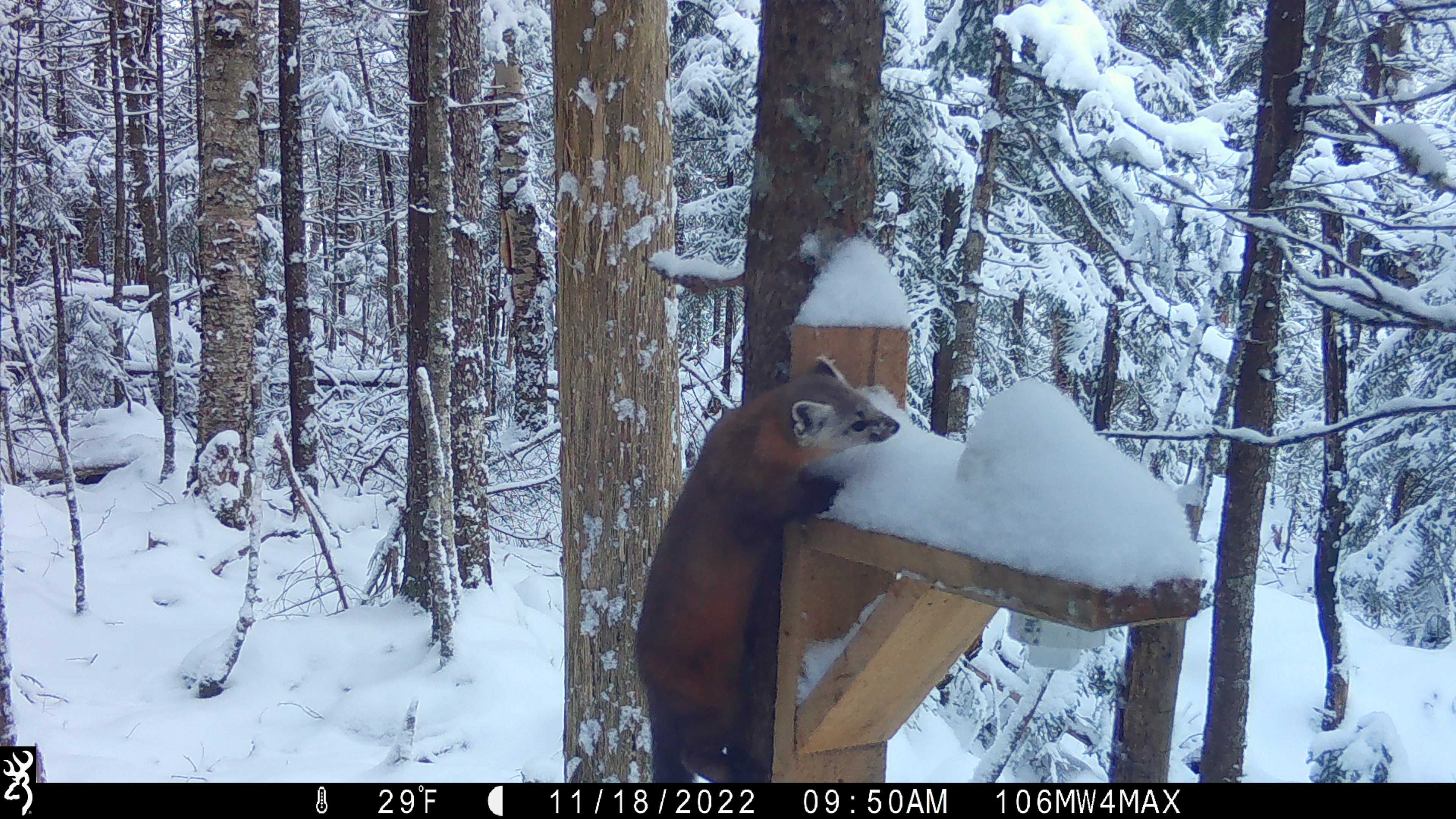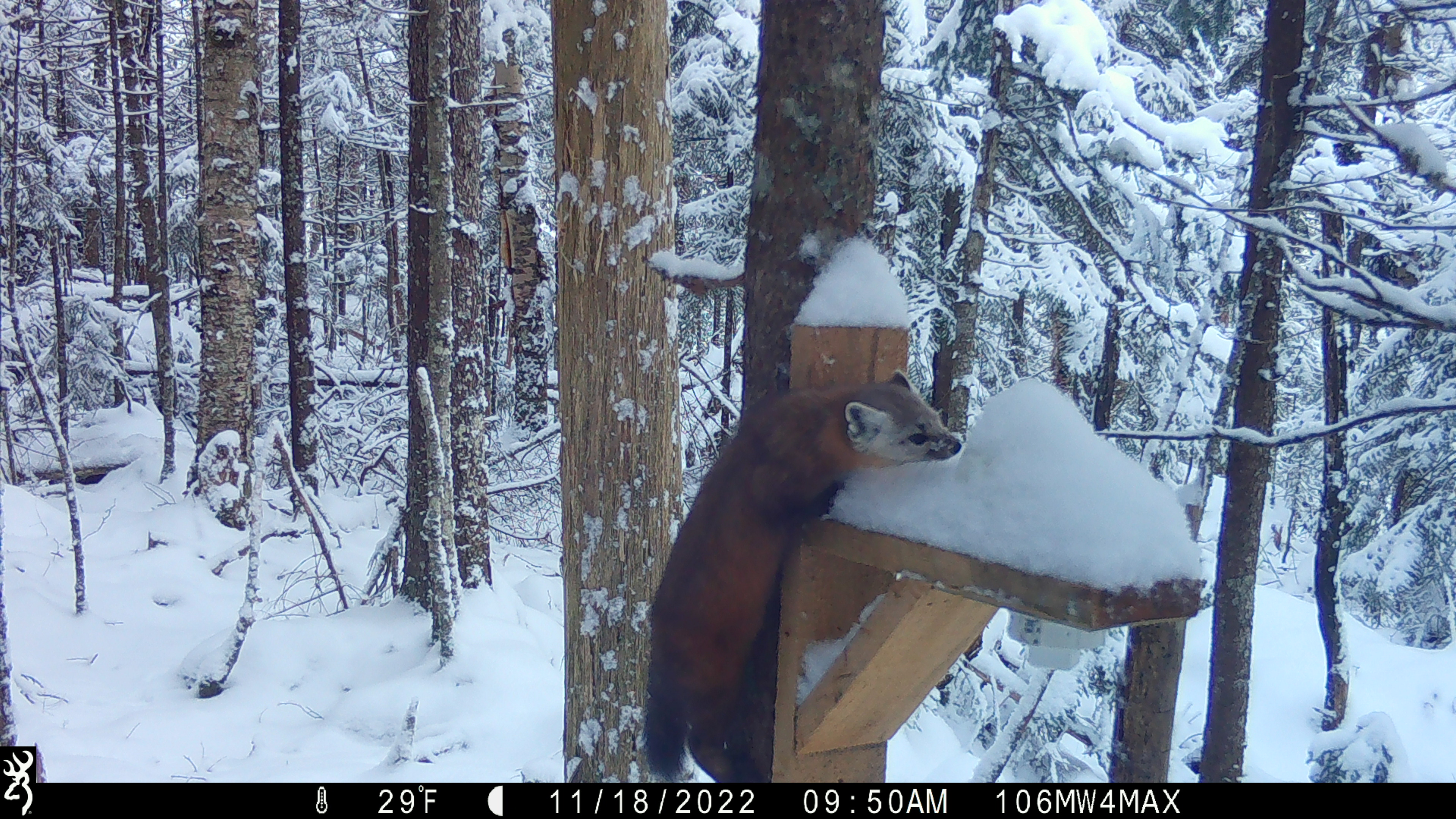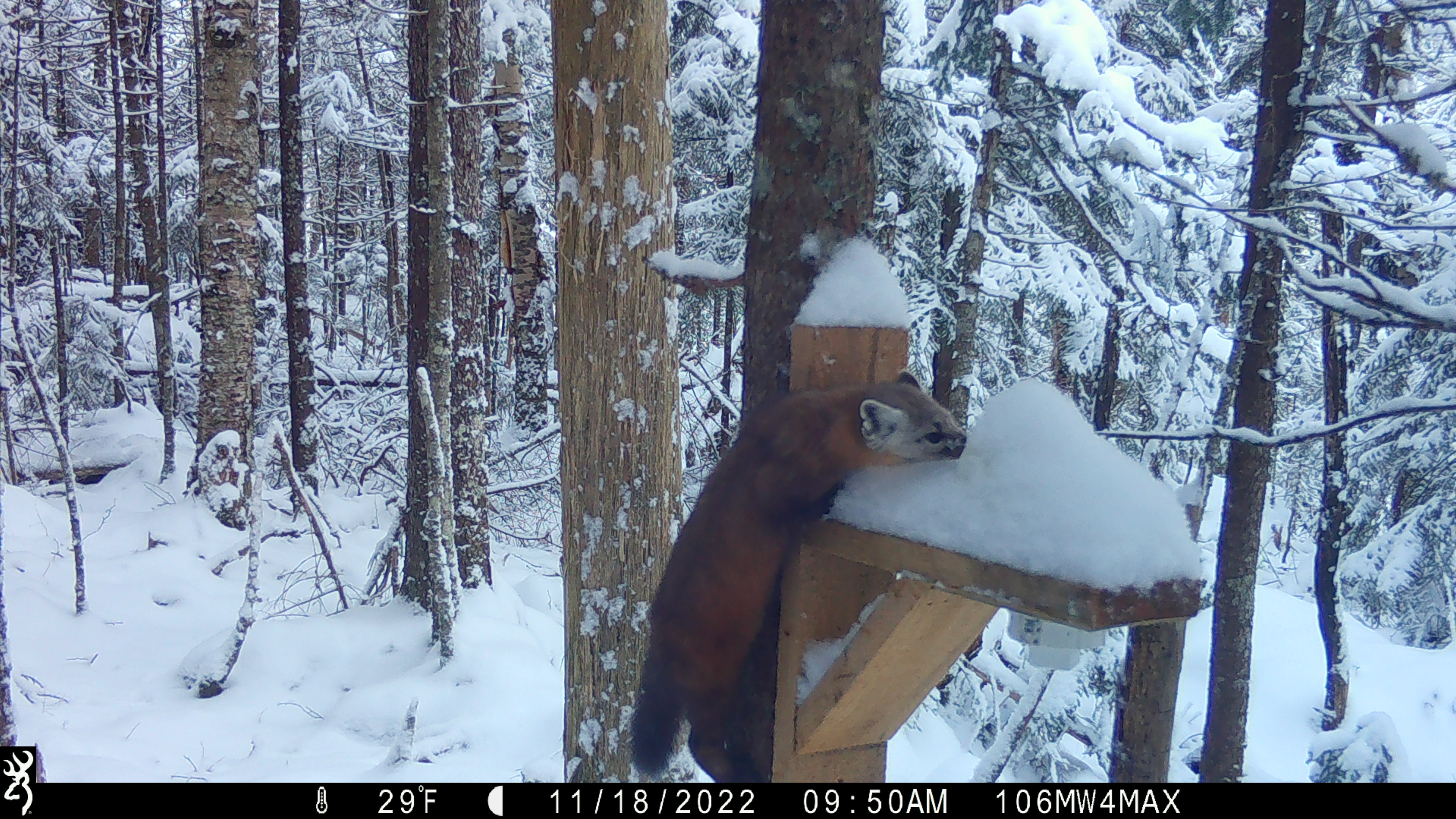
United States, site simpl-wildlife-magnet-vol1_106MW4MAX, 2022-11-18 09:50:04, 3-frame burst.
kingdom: Animalia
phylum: Chordata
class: Mammalia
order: Carnivora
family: Mustelidae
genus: Martes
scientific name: Martes americana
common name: american marten